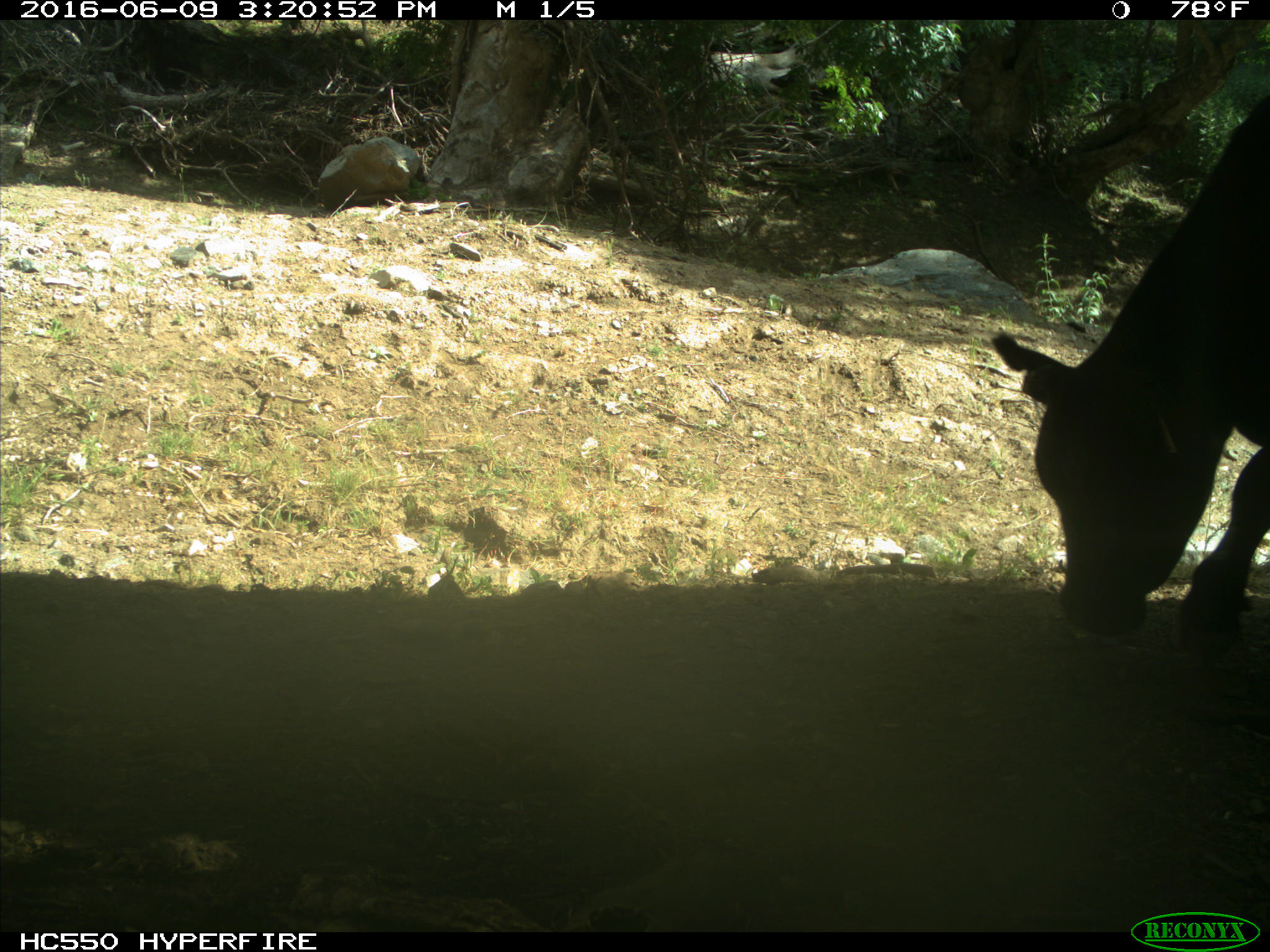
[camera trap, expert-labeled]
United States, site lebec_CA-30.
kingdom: Animalia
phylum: Chordata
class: Mammalia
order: Artiodactyla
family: Bovidae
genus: Bos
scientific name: Bos taurus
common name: domestic cow